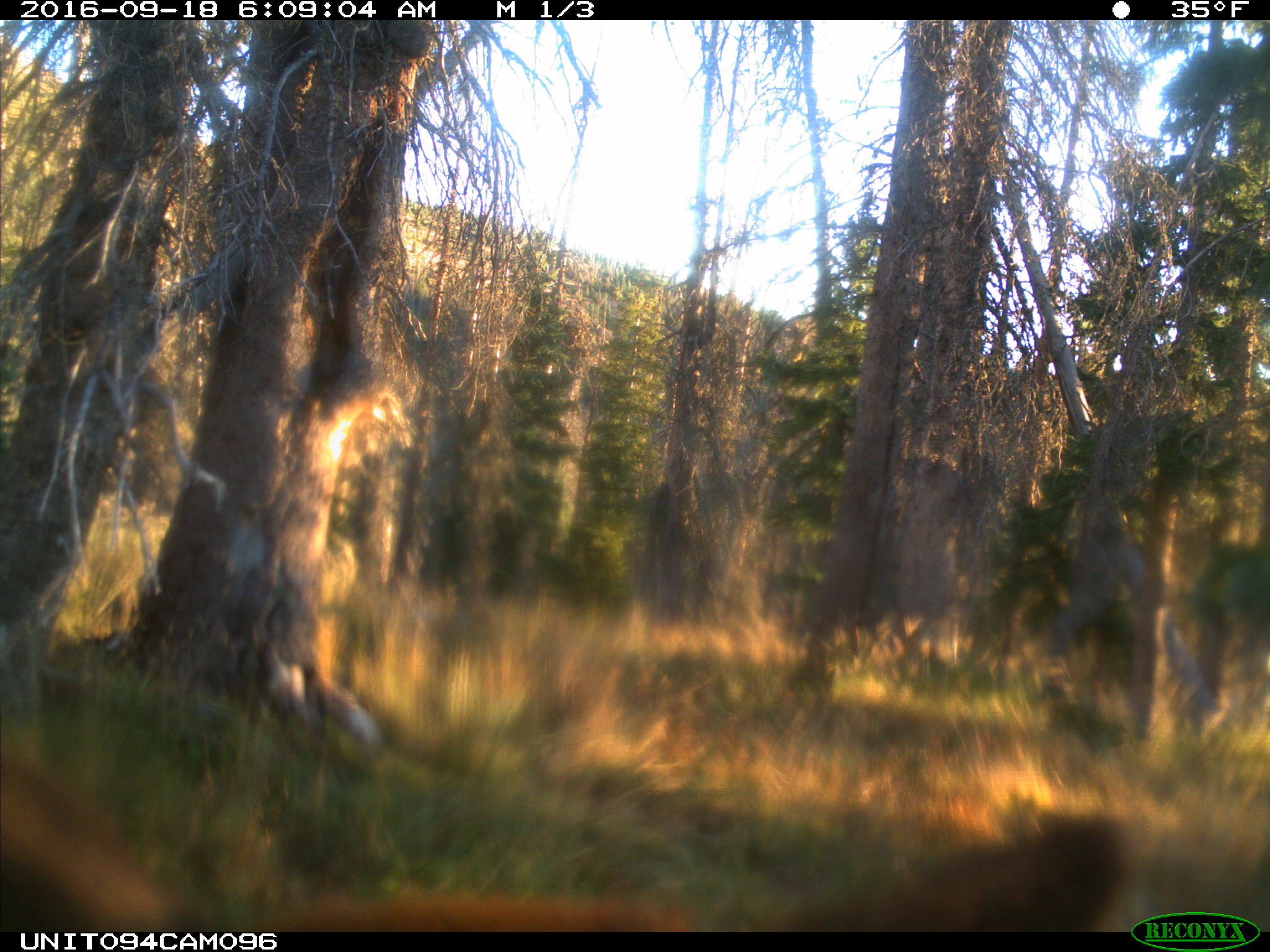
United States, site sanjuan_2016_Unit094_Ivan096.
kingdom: Animalia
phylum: Chordata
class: Mammalia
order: Artiodactyla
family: Cervidae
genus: Cervus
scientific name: Cervus elaphus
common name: red deer